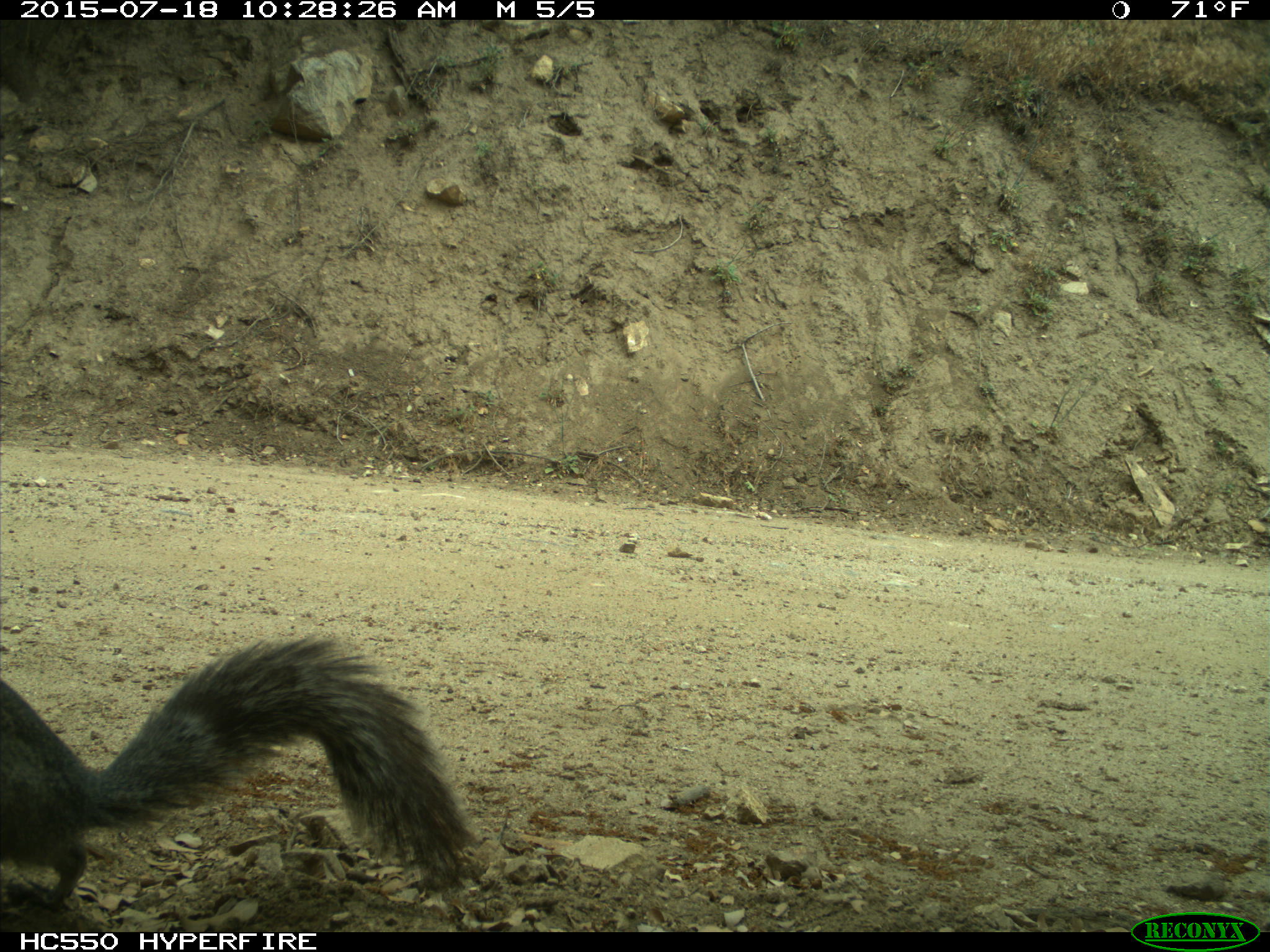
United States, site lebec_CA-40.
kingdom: Animalia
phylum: Chordata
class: Mammalia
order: Rodentia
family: Sciuridae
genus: Sciurus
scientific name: Sciurus carolinensis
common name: eastern gray squirrel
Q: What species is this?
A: Sciurus carolinensis (eastern gray squirrel).